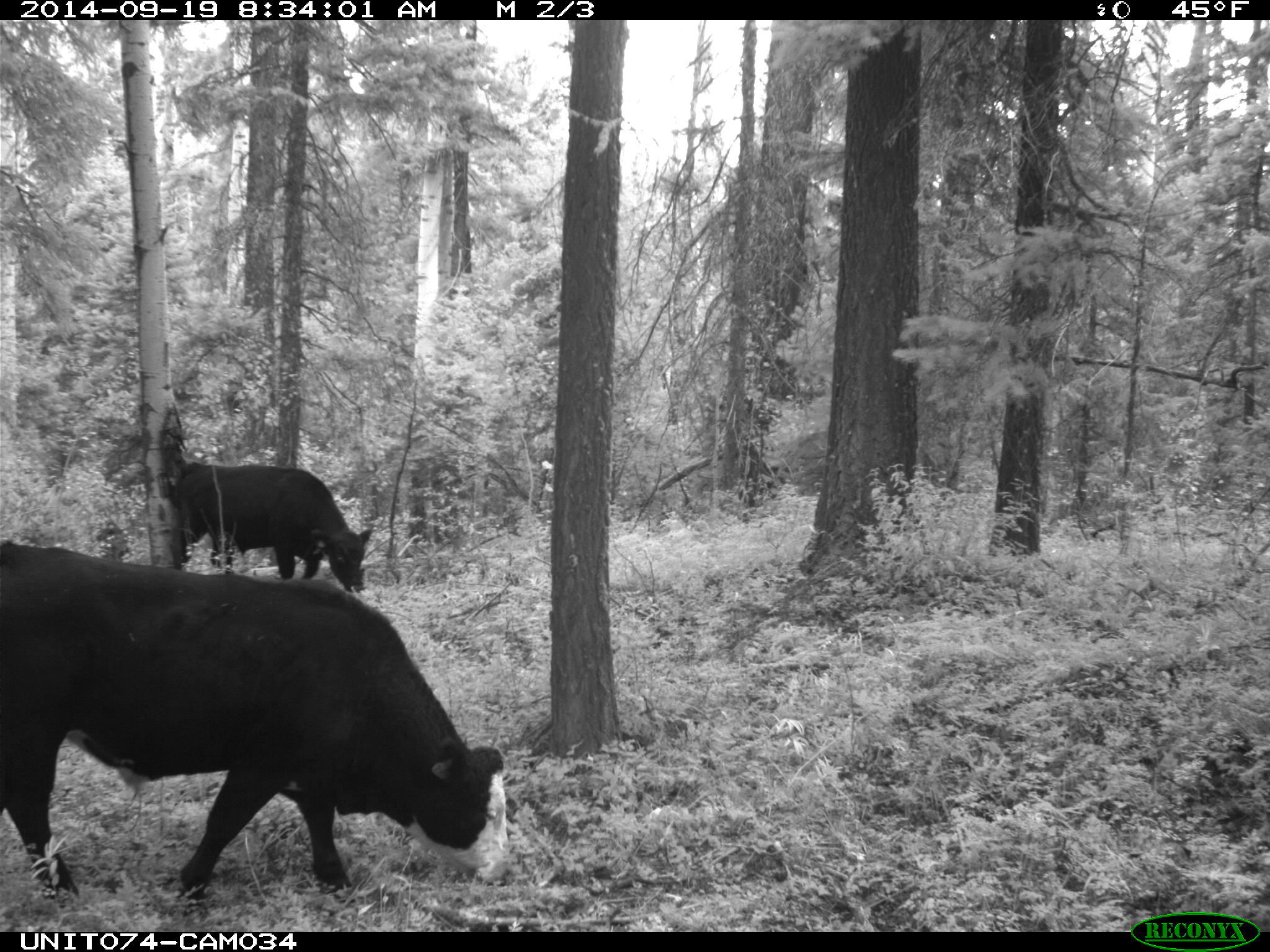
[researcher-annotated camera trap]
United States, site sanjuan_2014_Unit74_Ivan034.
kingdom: Animalia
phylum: Chordata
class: Mammalia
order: Artiodactyla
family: Bovidae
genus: Bos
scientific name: Bos taurus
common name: domestic cow